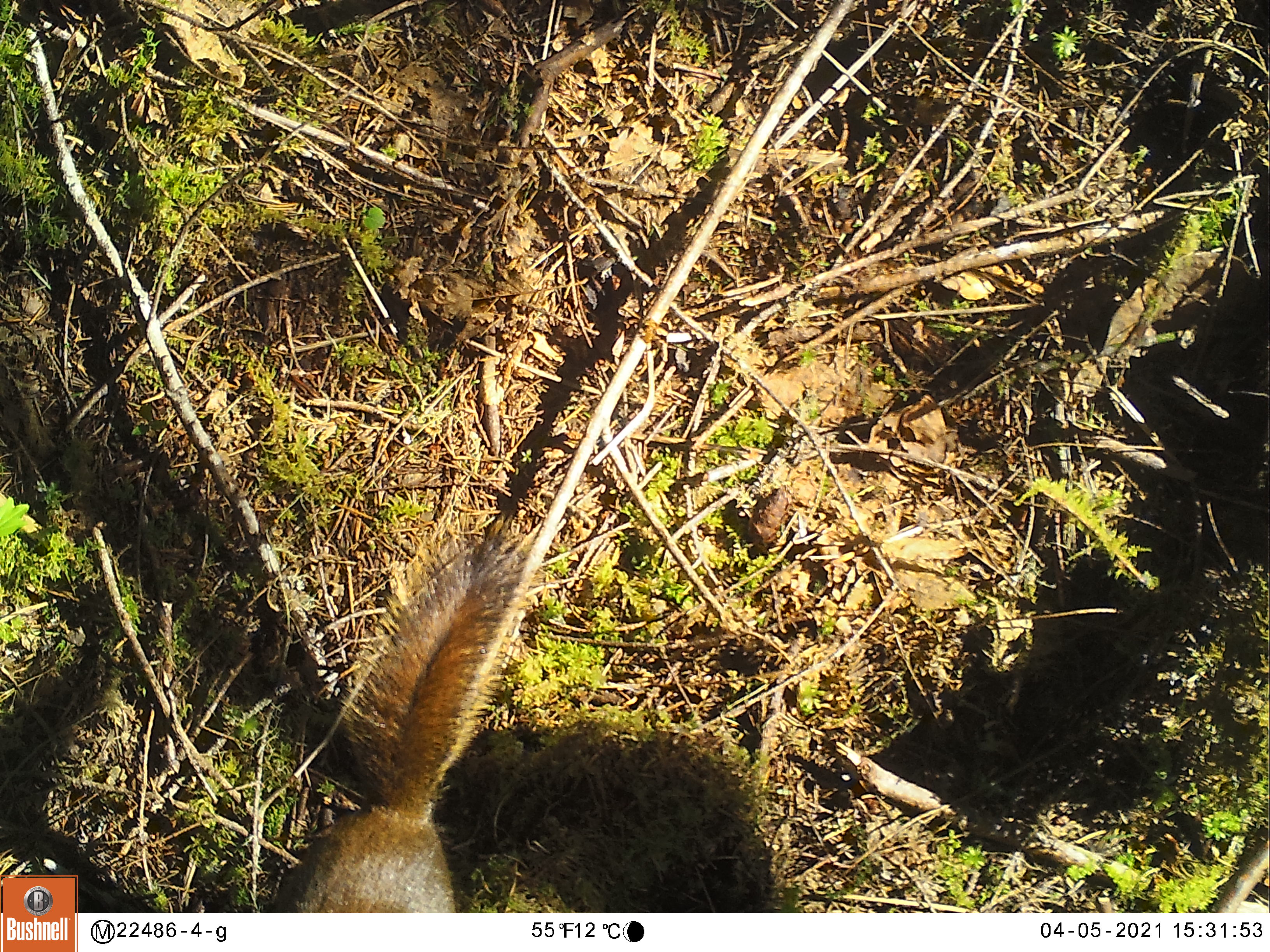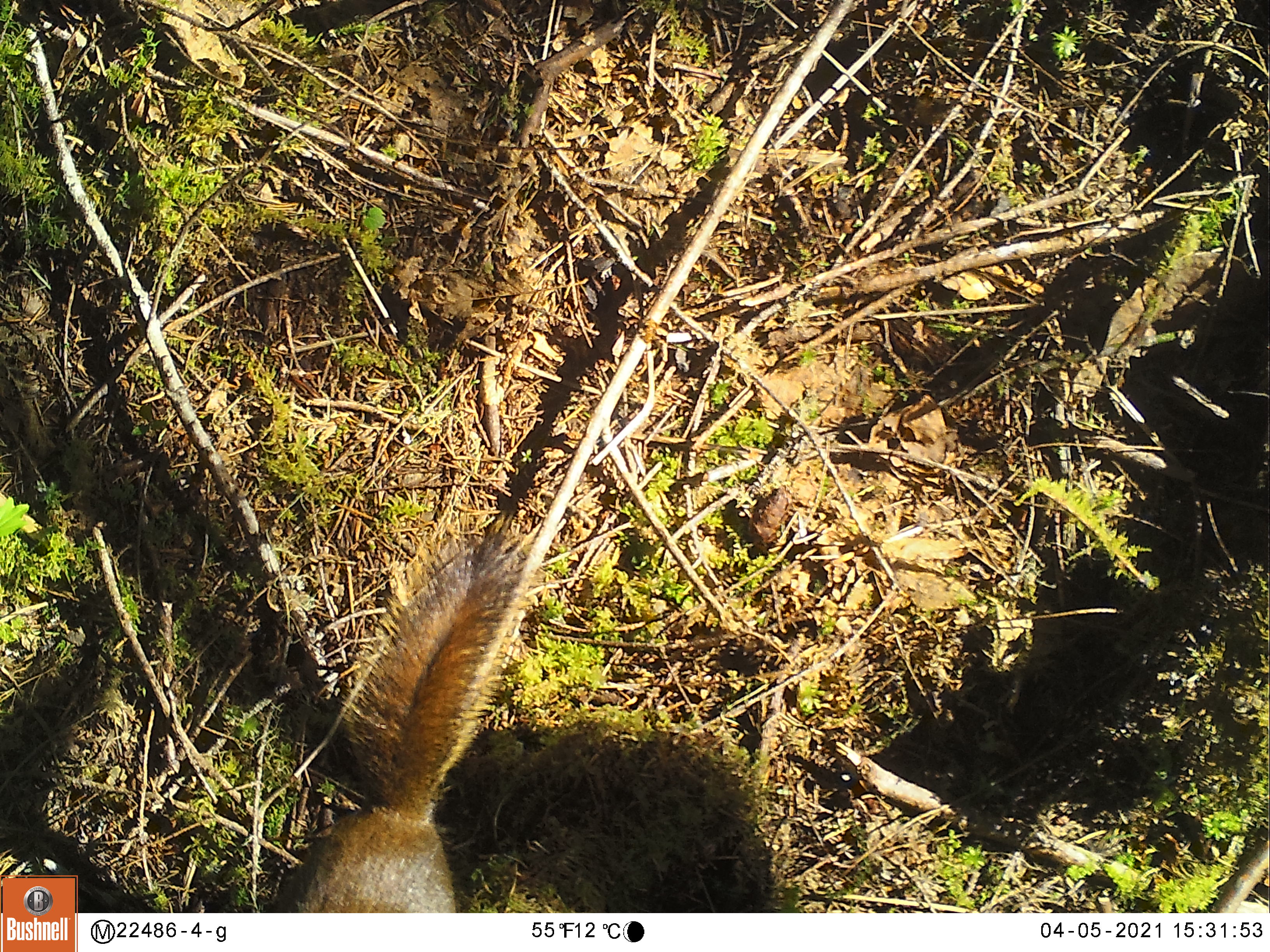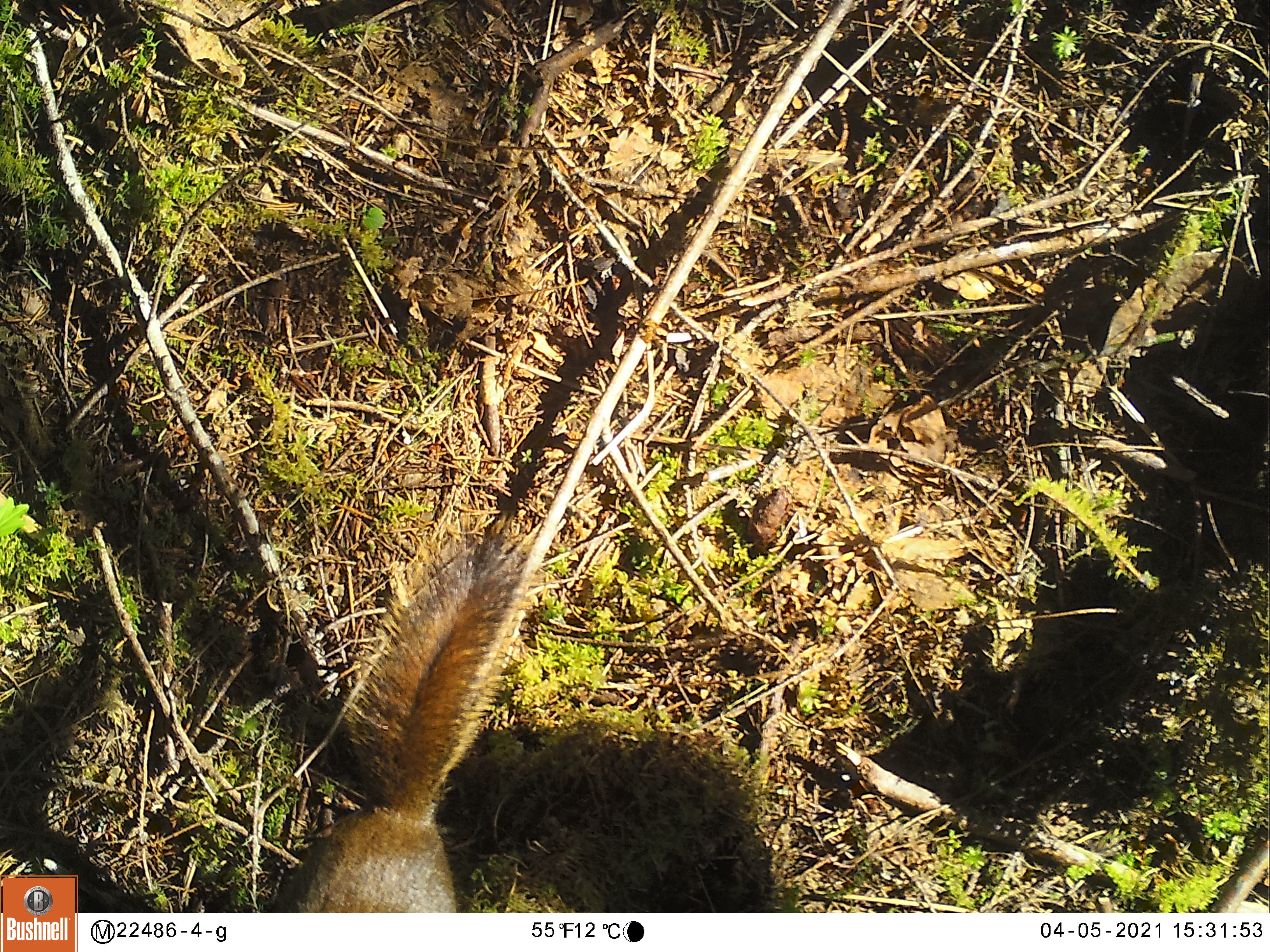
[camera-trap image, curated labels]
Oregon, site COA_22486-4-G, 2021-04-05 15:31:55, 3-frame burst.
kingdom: Animalia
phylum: Chordata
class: Mammalia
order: Rodentia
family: Sciuridae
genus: Tamiasciurus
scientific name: Tamiasciurus douglasii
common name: douglas squirrel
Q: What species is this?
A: Douglas squirrel (Tamiasciurus douglasii).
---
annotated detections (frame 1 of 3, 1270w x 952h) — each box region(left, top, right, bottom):
douglas squirrel: region(262, 518, 550, 908)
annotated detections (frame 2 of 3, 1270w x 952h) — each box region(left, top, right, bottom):
douglas squirrel: region(253, 508, 556, 910)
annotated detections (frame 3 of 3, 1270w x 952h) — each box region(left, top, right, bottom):
douglas squirrel: region(246, 511, 547, 910)